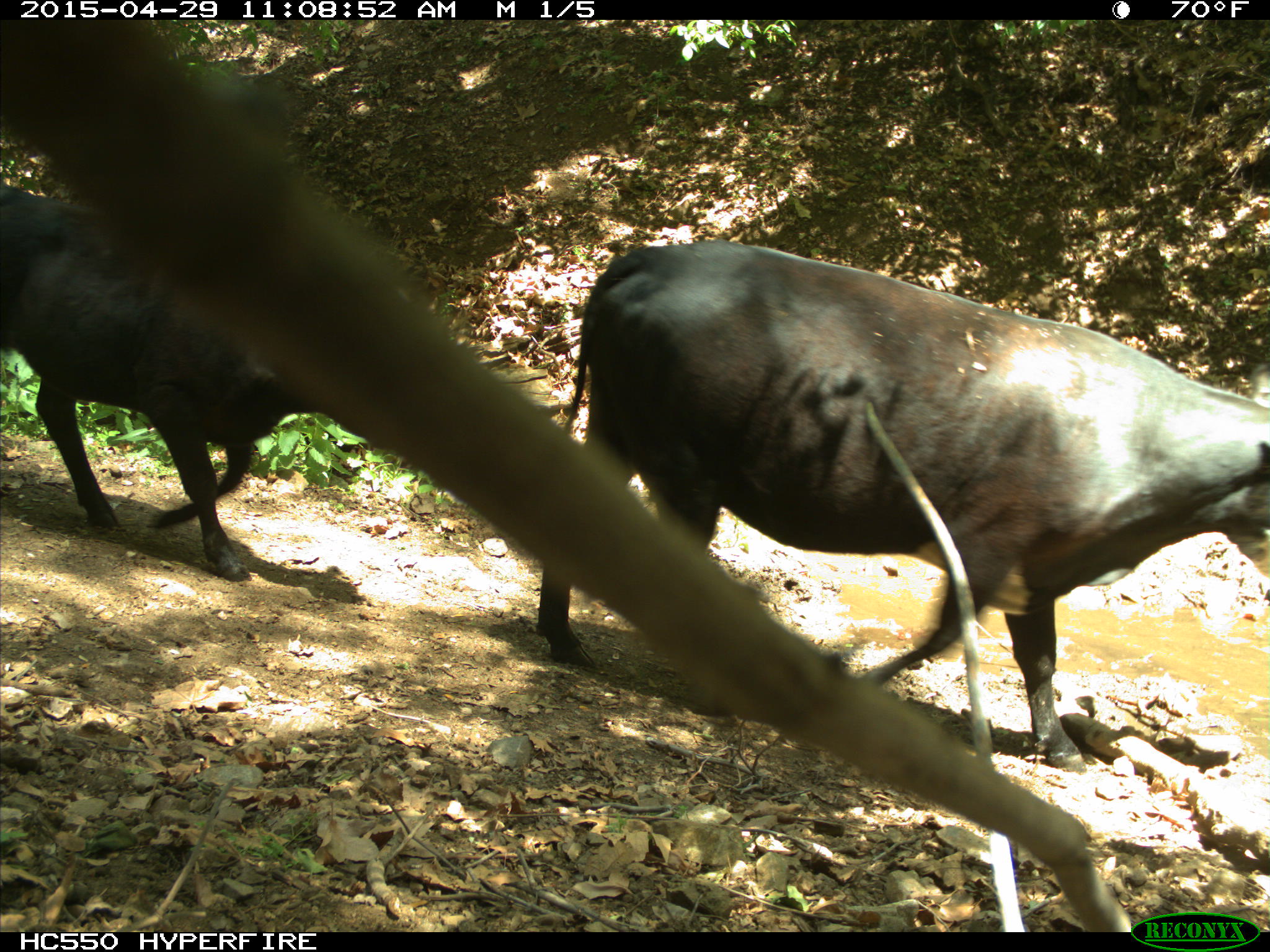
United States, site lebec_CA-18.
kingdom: Animalia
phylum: Chordata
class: Mammalia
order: Artiodactyla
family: Bovidae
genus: Bos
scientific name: Bos taurus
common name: domestic cow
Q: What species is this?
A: Bos taurus (domestic cow).